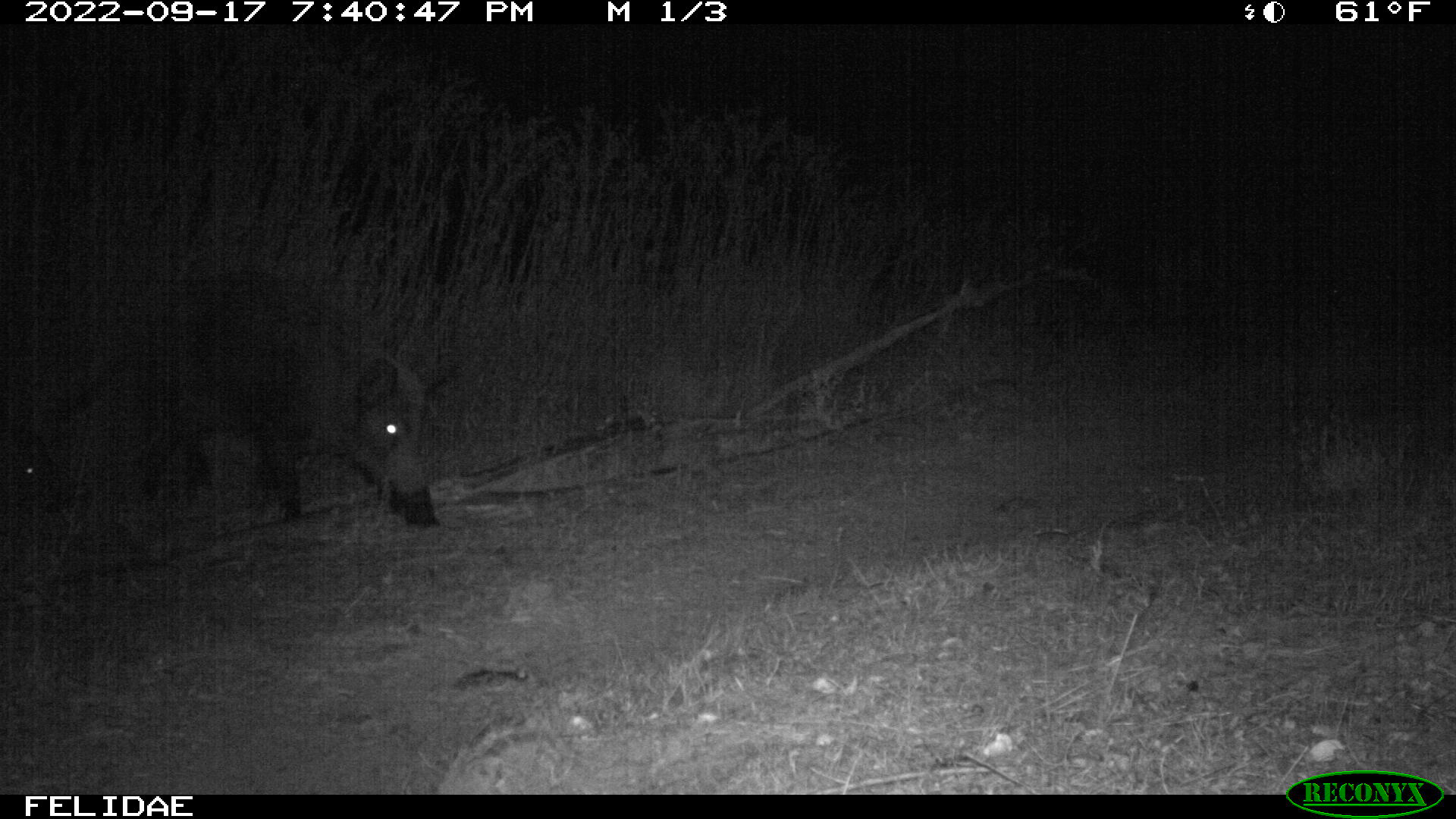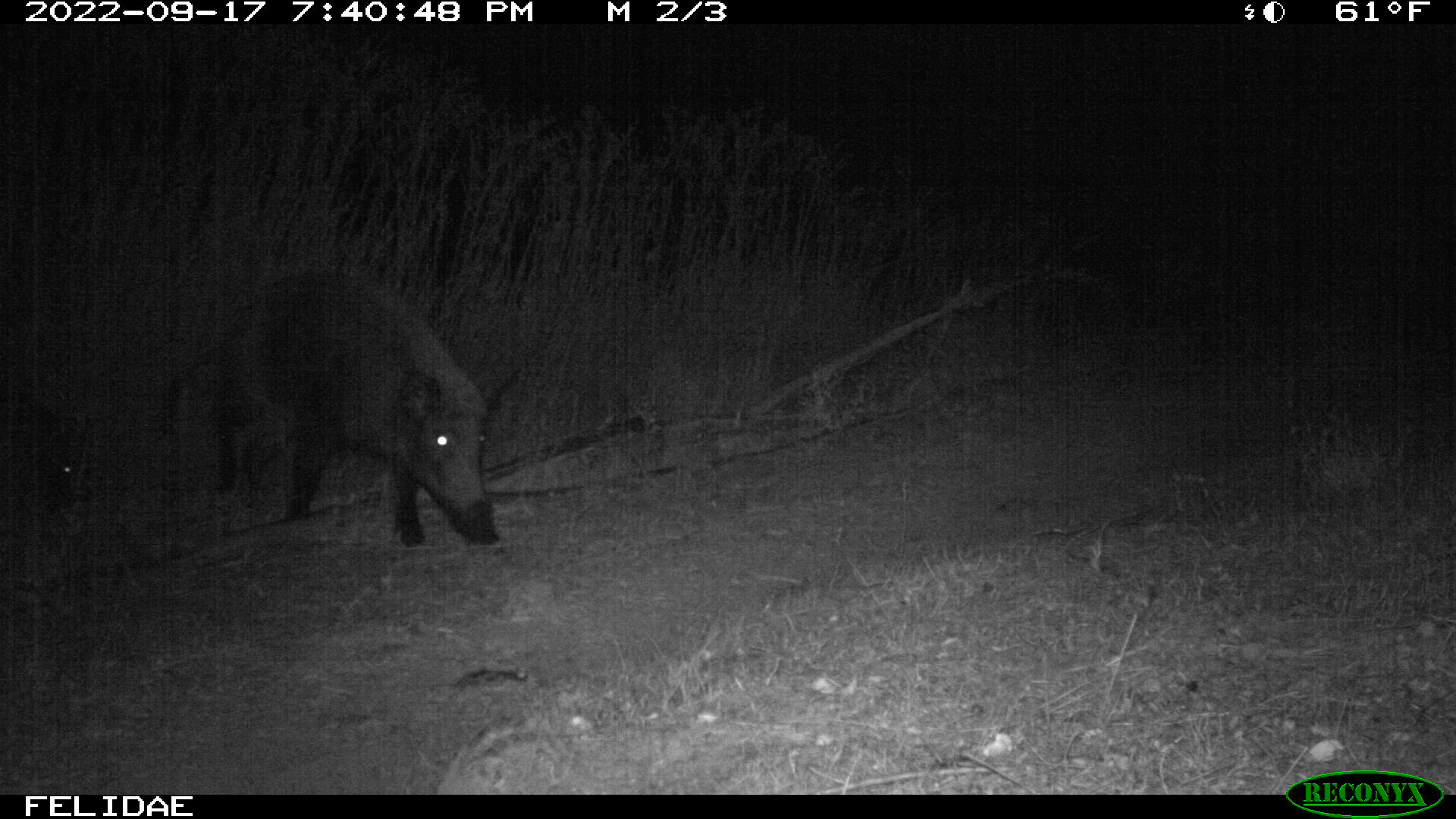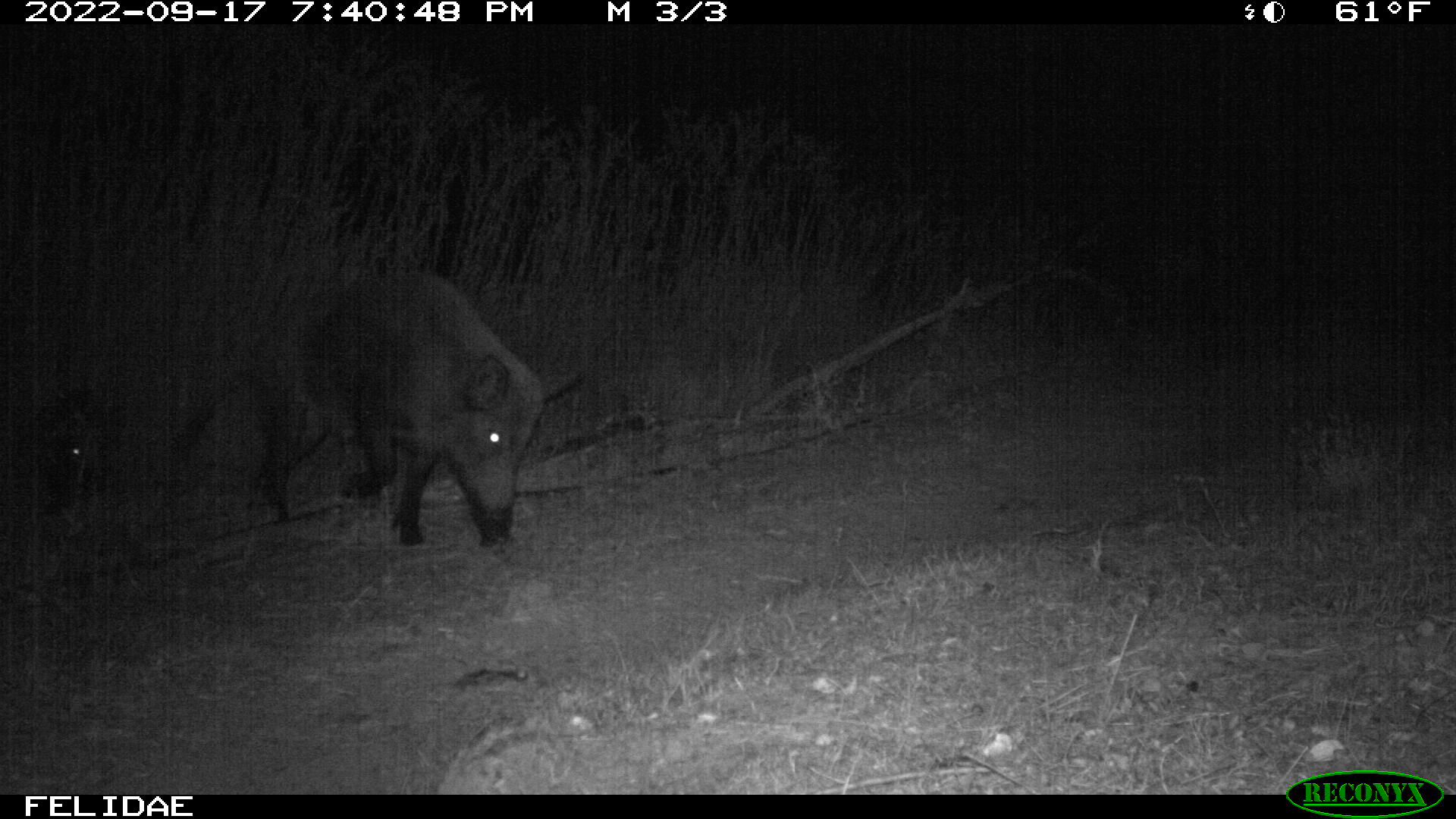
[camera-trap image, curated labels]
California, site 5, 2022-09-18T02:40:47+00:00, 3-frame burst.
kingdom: Animalia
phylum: Chordata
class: Mammalia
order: Artiodactyla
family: Suidae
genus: Sus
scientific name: Sus scrofa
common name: wild boar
Wild boar (Sus scrofa).